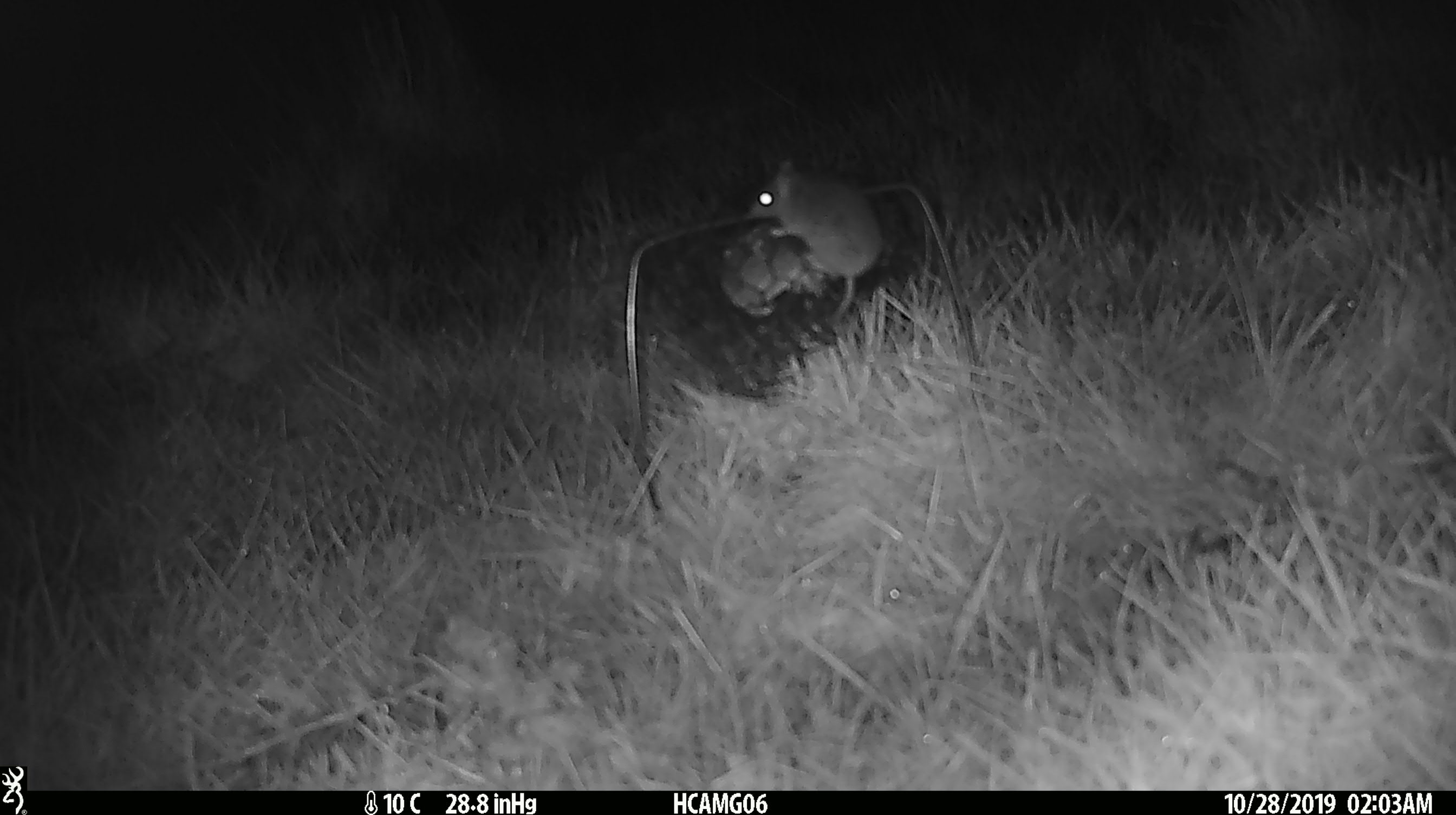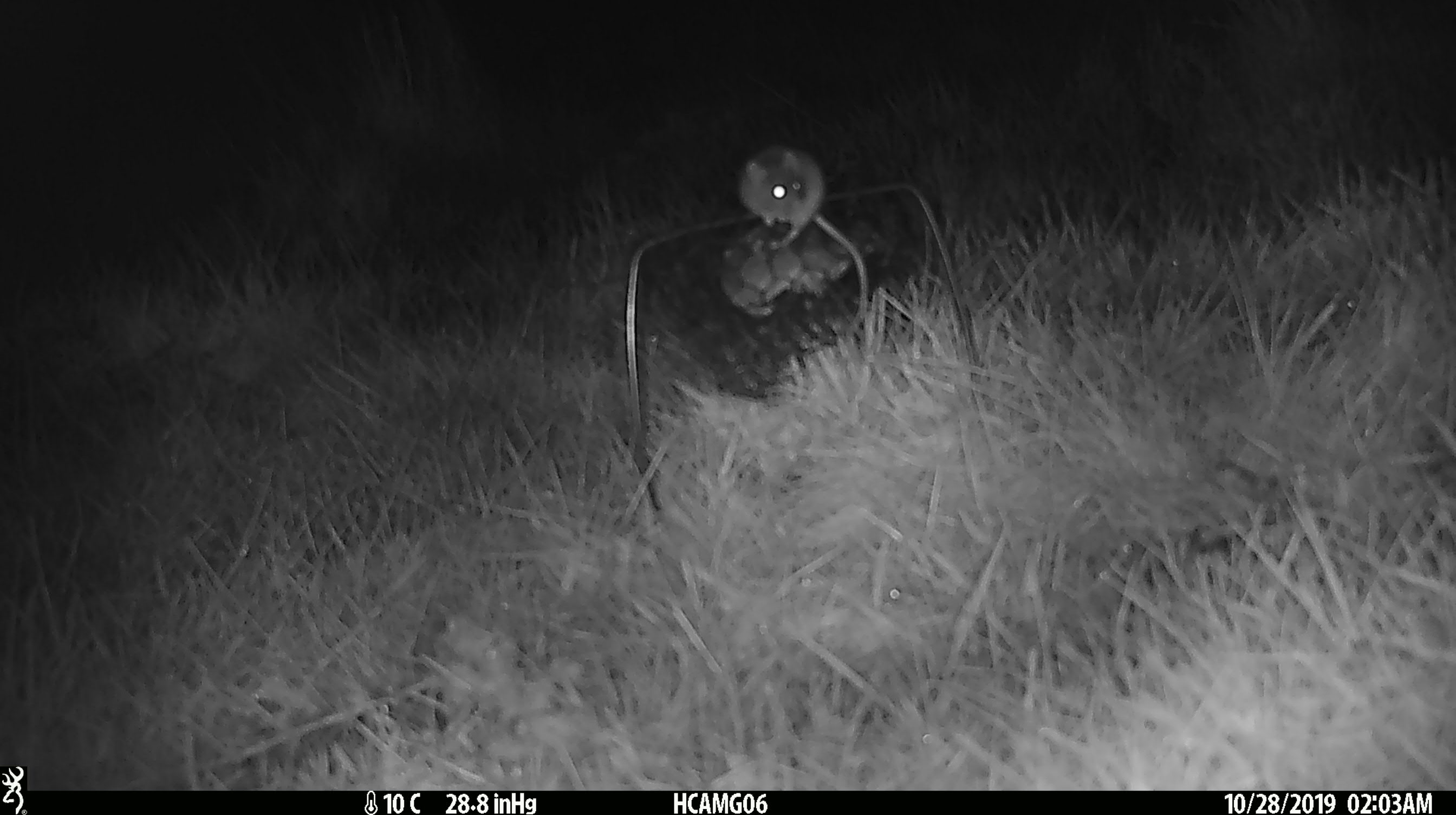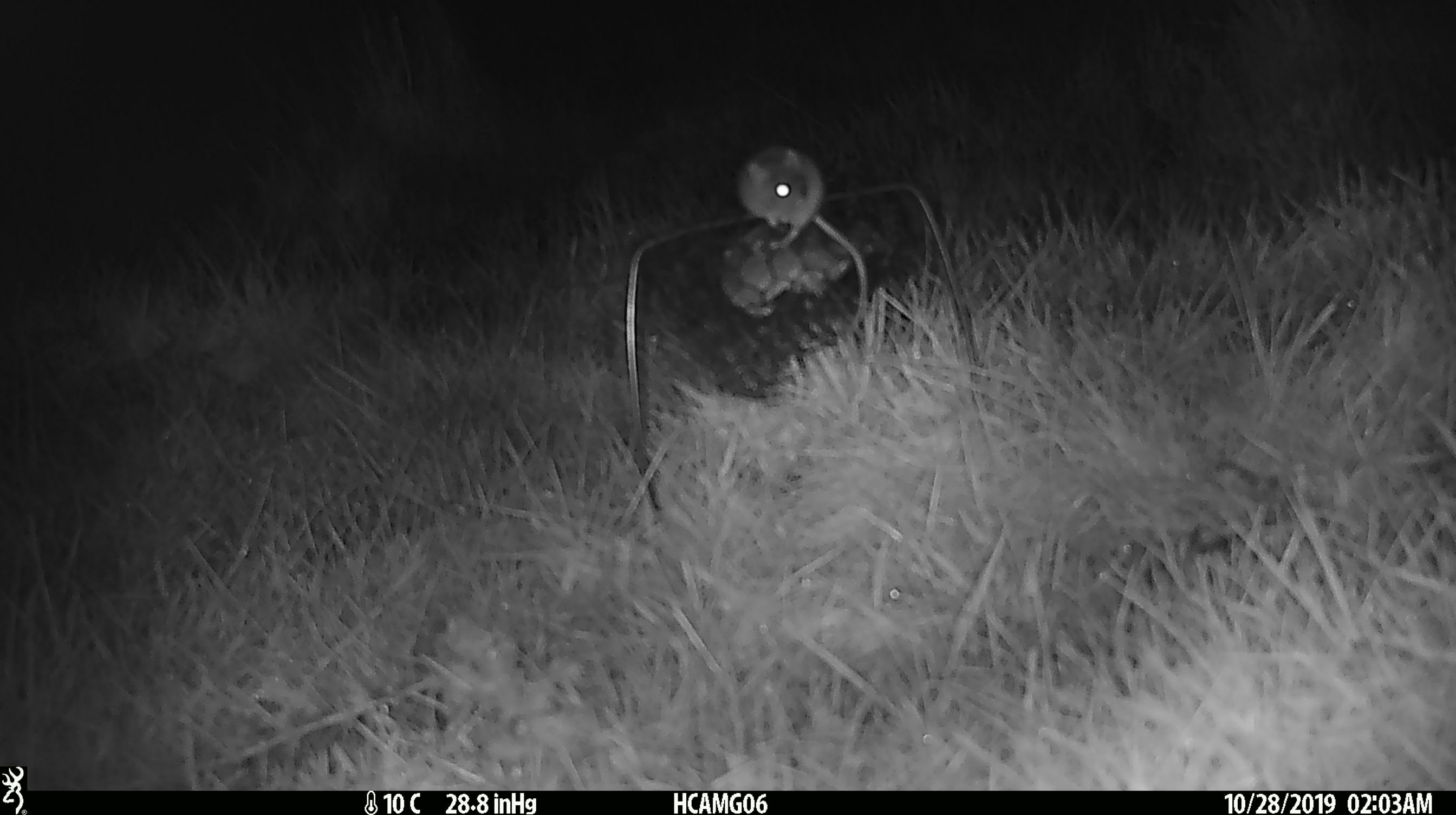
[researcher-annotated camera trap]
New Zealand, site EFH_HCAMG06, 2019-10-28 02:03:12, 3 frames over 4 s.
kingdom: Animalia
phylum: Chordata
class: Mammalia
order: Rodentia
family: Muridae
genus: Mus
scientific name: Mus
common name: mouse